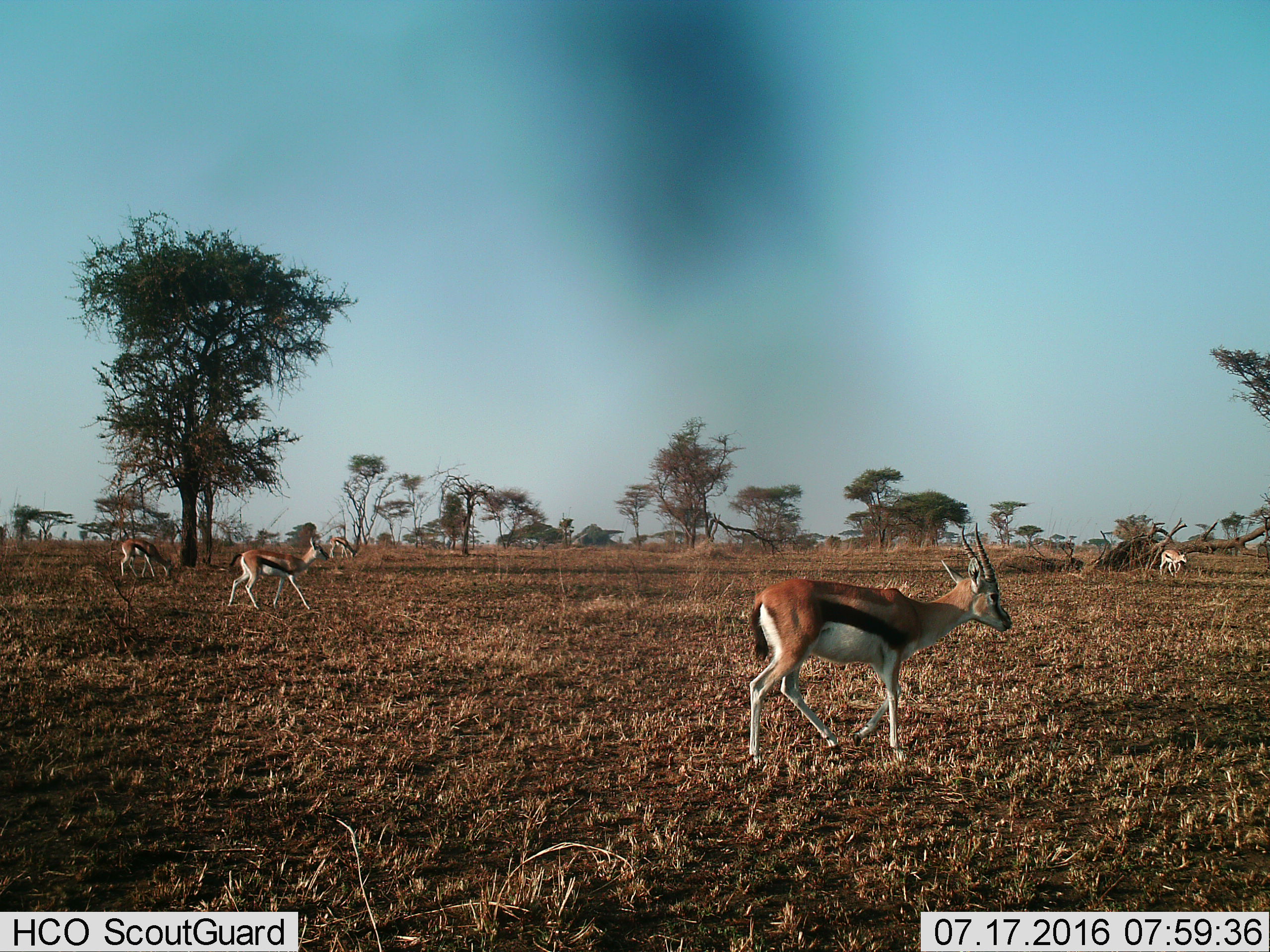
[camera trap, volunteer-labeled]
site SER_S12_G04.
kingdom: Animalia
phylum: Chordata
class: Mammalia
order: Artiodactyla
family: Bovidae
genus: Eudorcas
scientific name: Eudorcas thomsonii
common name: thomson's gazelle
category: gazellethomsons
Gazellethomsons (thomson's gazelle) (Eudorcas thomsonii), count 5. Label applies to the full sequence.